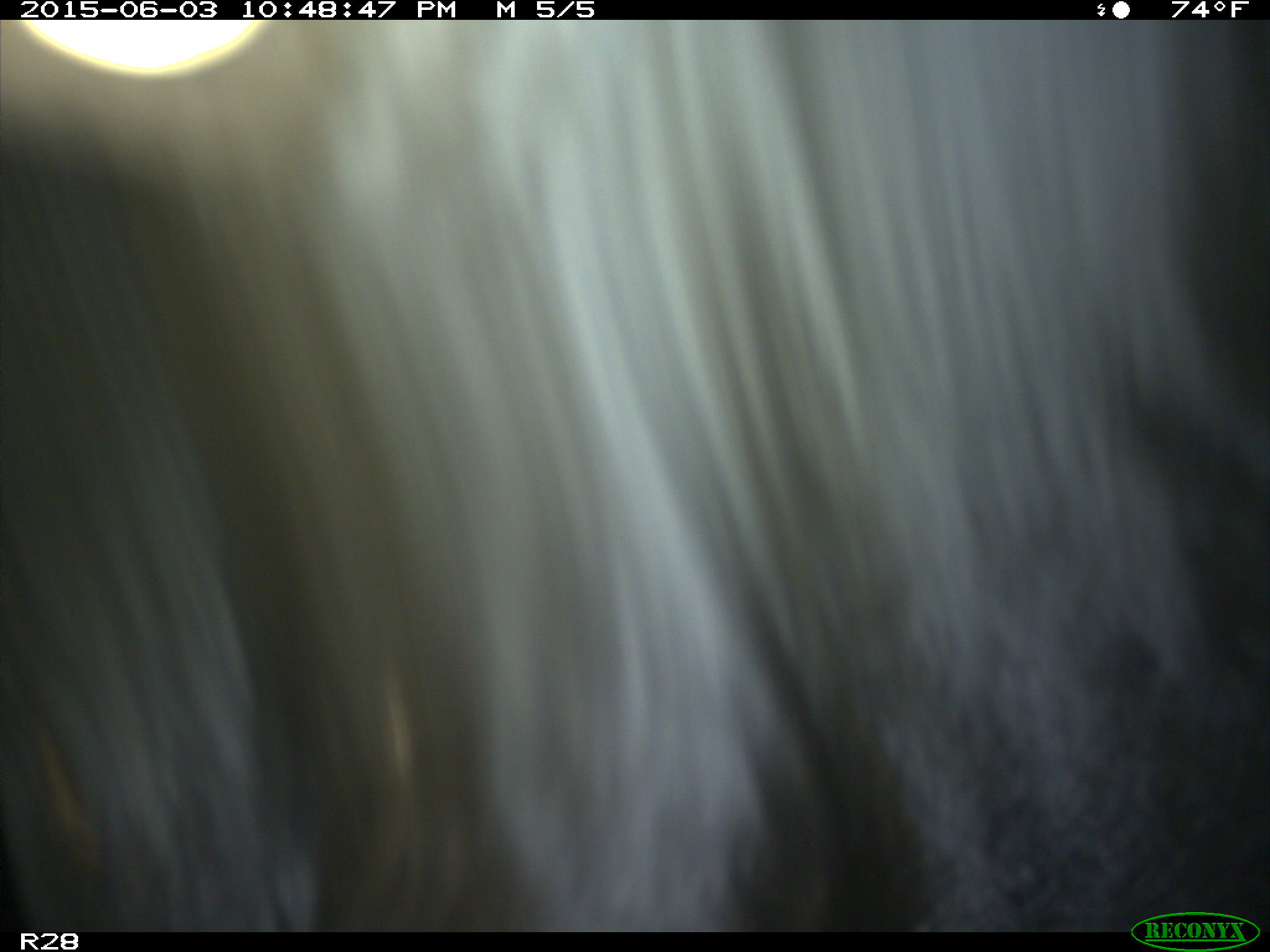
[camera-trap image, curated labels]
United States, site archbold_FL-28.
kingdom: Animalia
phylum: Chordata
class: Mammalia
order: Artiodactyla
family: Bovidae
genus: Bos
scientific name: Bos taurus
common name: domestic cow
Bos taurus (domestic cow).